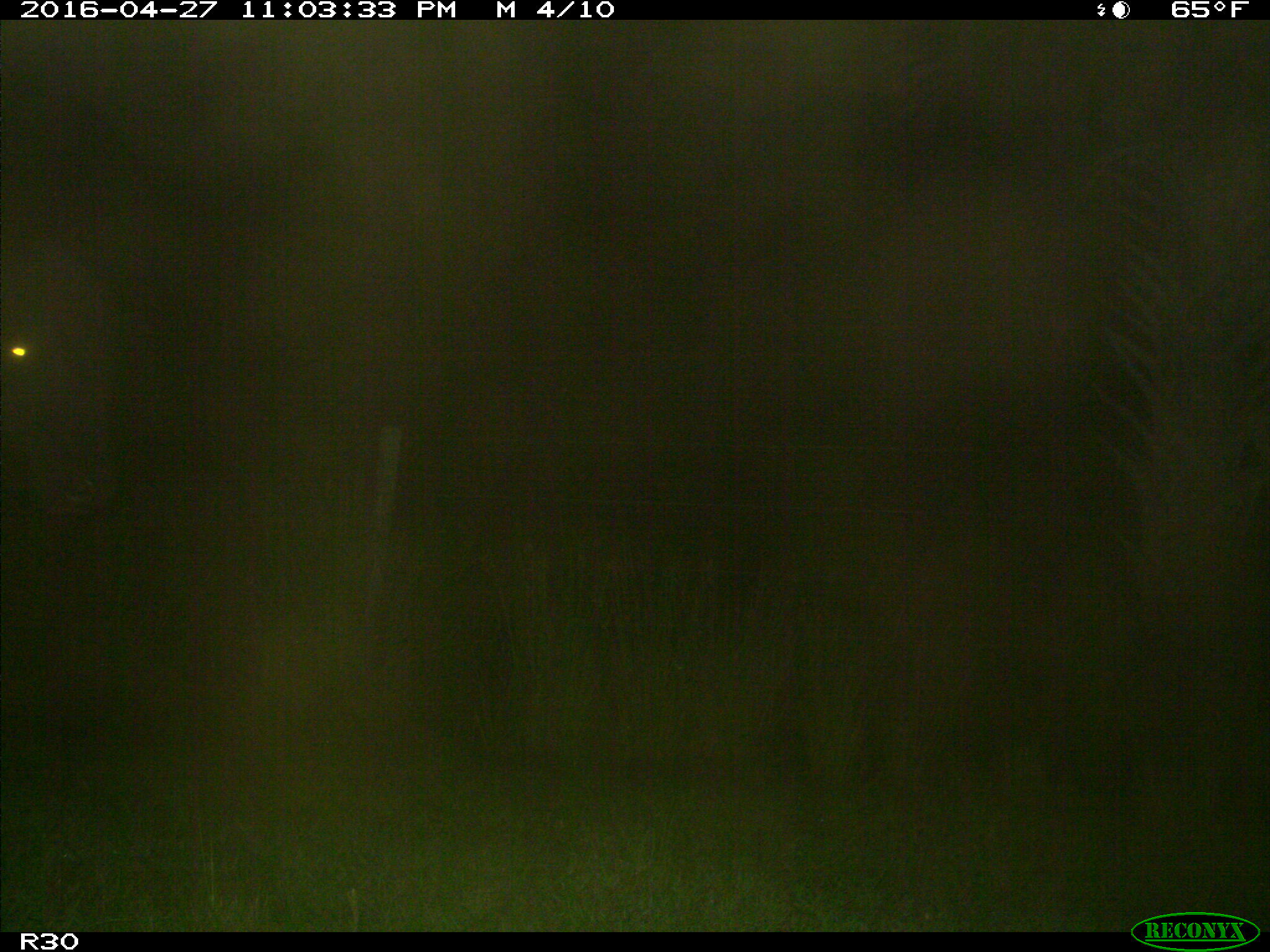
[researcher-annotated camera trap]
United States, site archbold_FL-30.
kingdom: Animalia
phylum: Chordata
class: Mammalia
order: Artiodactyla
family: Bovidae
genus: Bos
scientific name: Bos taurus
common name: domestic cow